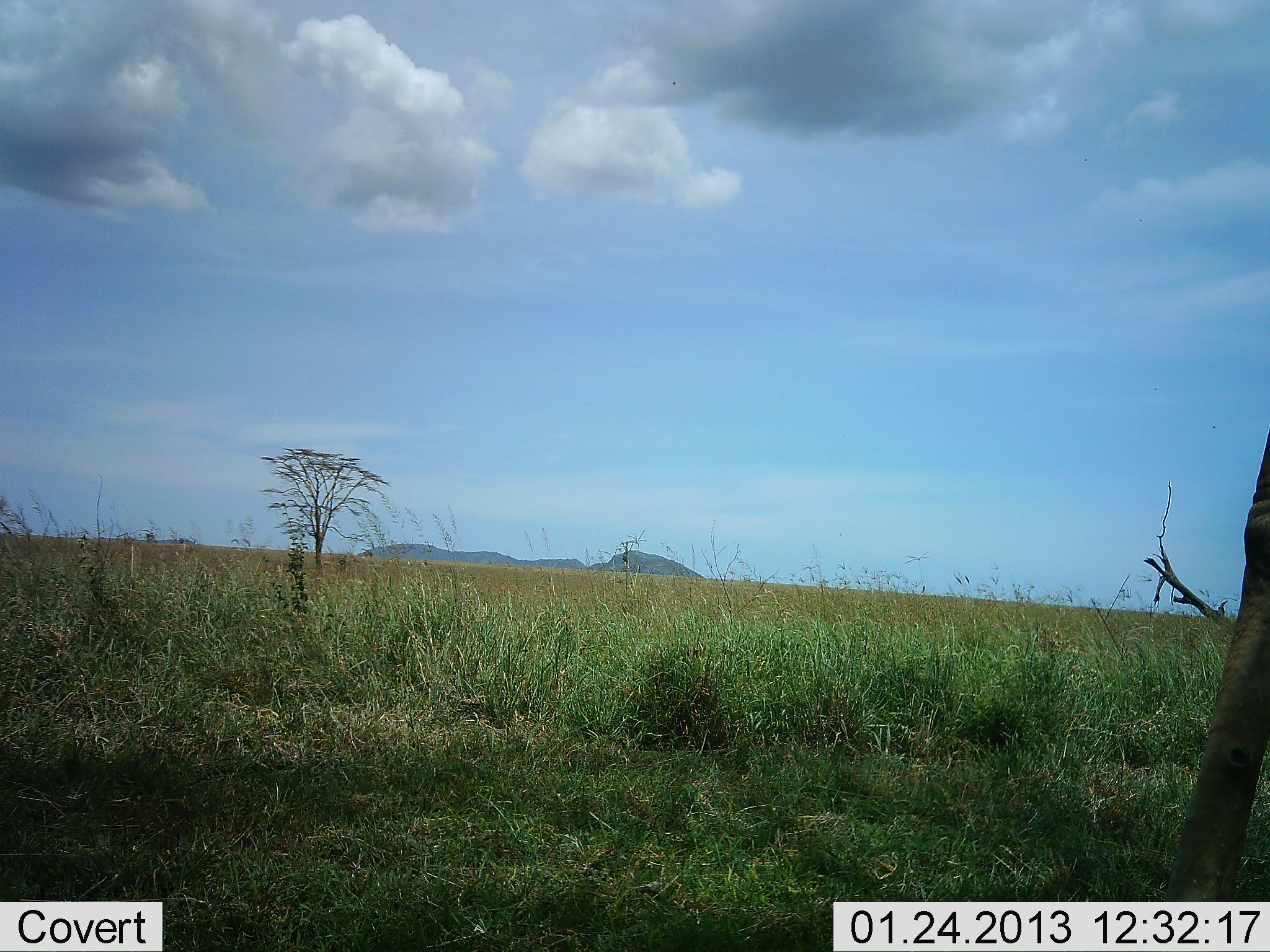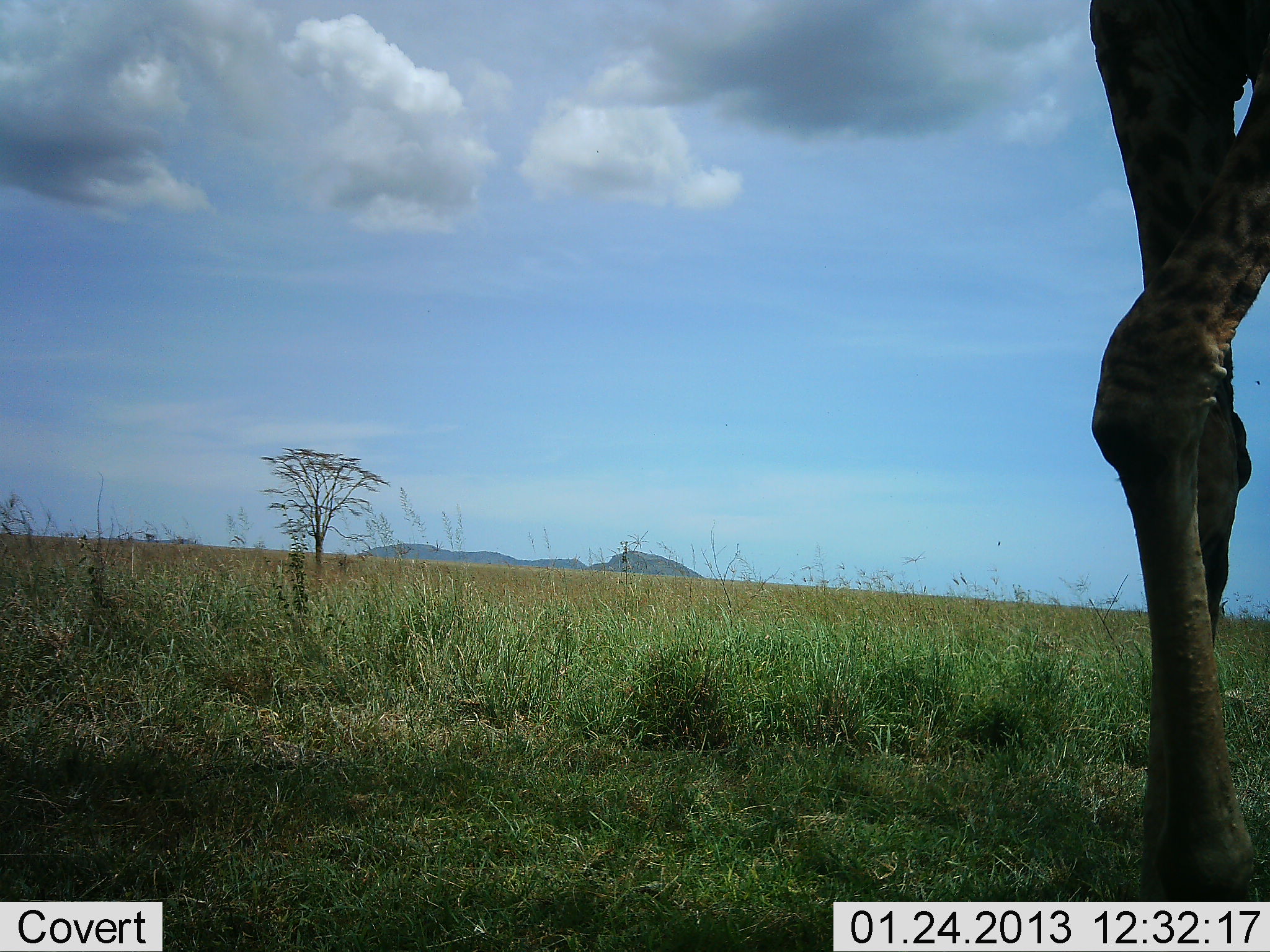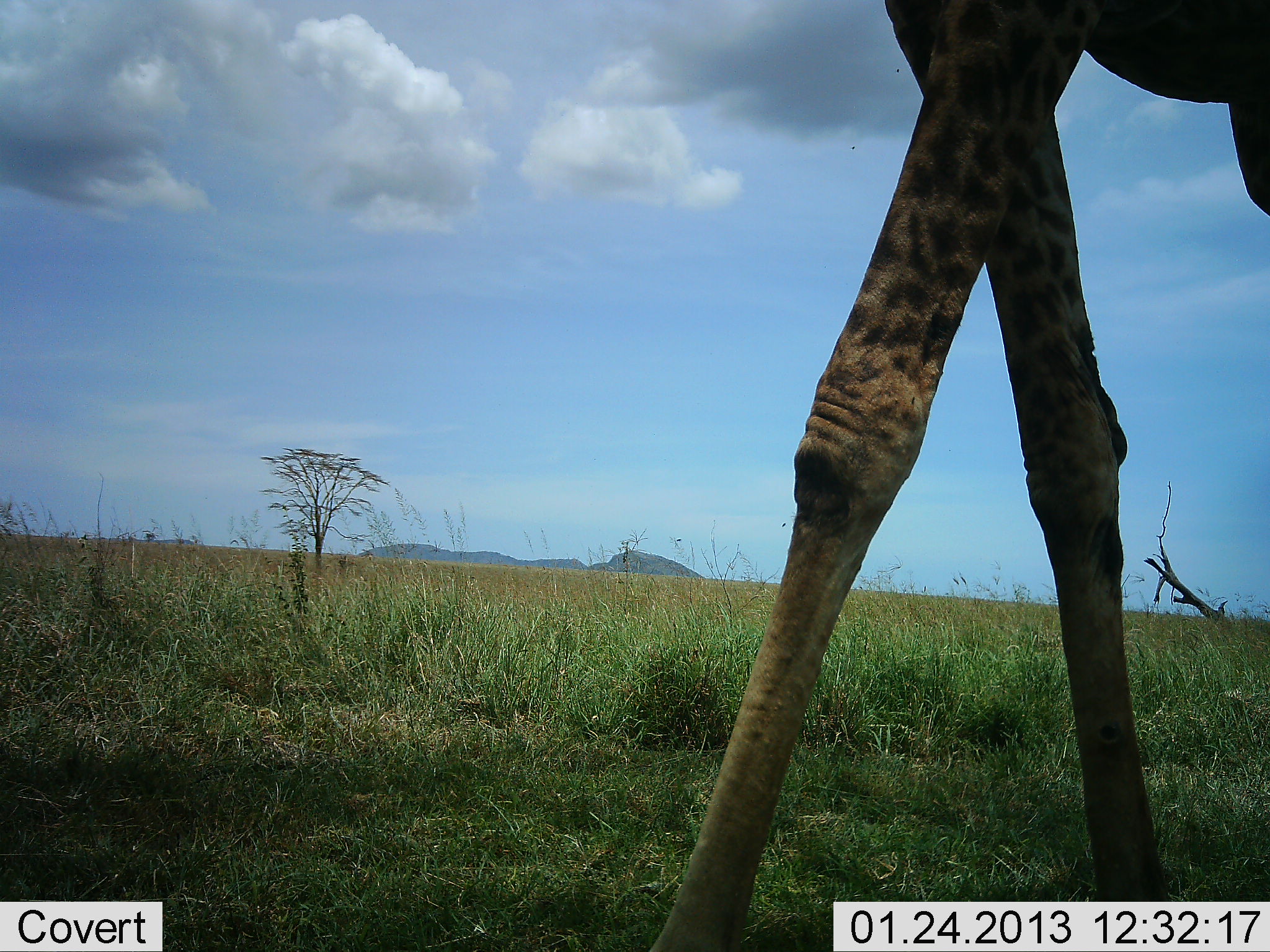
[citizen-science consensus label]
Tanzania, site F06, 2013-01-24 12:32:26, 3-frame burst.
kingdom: Animalia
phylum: Chordata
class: Mammalia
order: Artiodactyla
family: Giraffidae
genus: Giraffa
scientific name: Giraffa camelopardalis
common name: giraffe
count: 1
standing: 23%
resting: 0%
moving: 82%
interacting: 0%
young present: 0%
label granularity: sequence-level